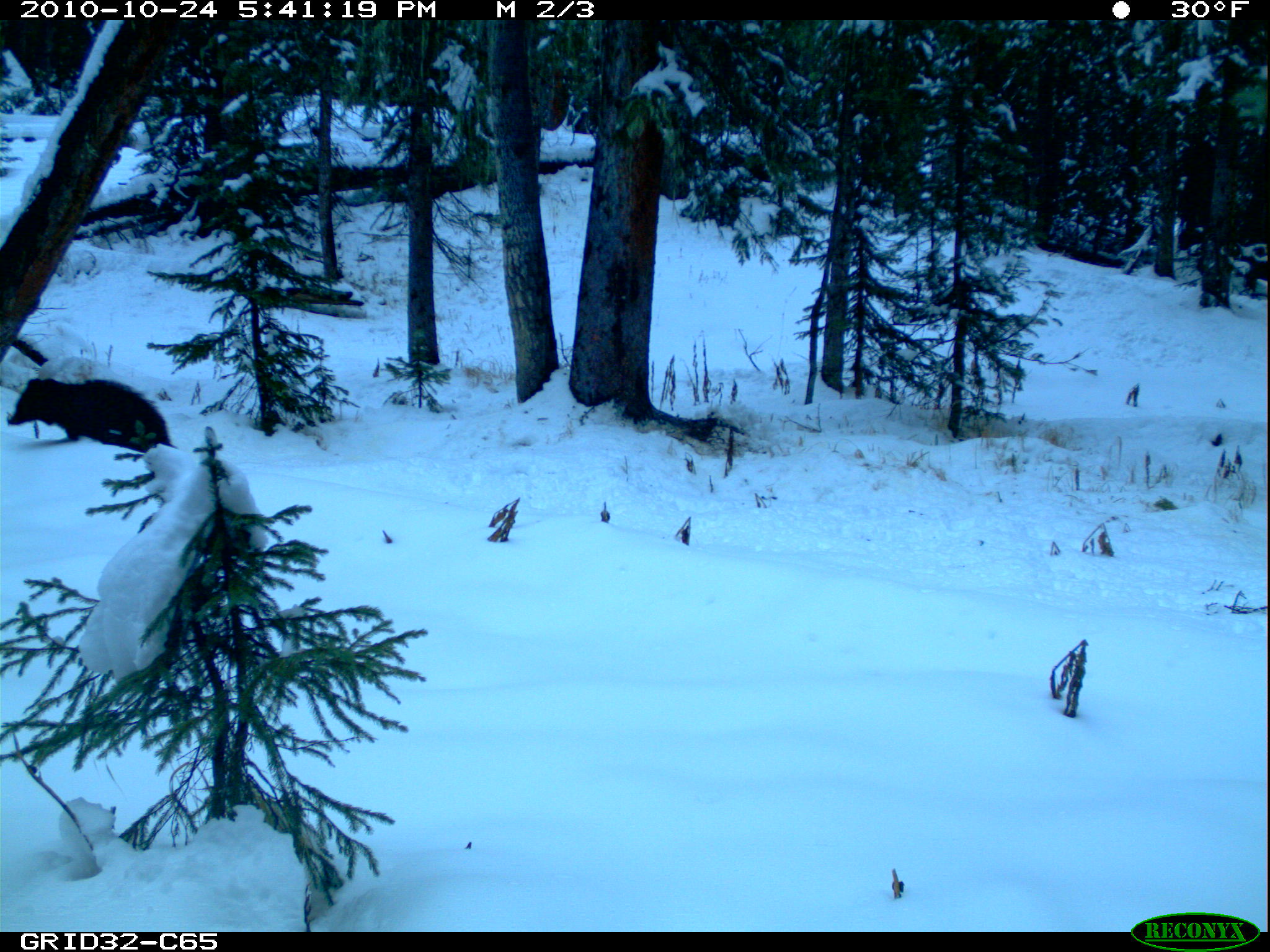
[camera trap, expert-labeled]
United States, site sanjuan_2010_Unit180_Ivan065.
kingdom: Animalia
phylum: Chordata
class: Mammalia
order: Carnivora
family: Ursidae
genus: Ursus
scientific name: Ursus americanus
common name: american black bear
Ursus americanus (american black bear).